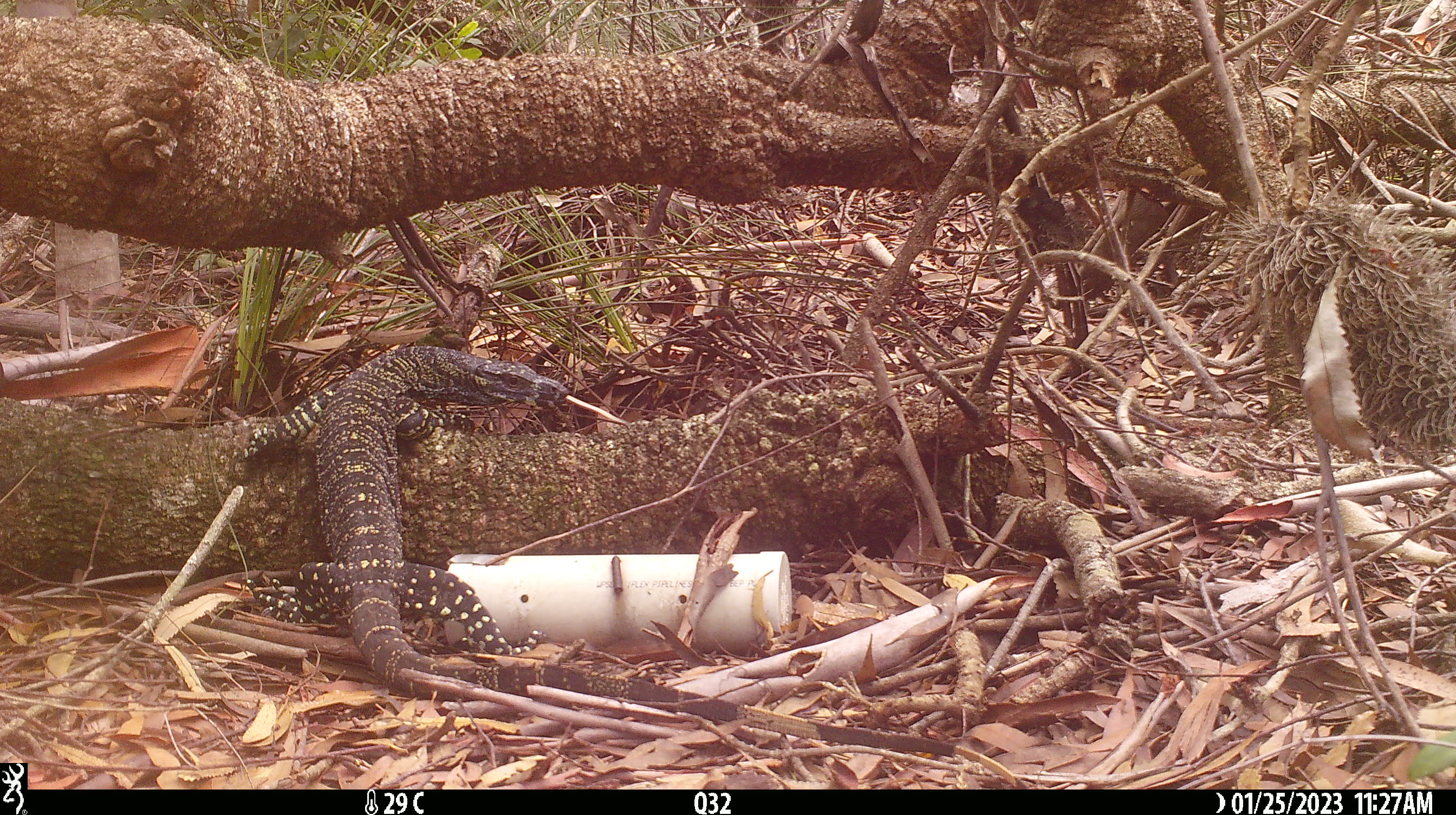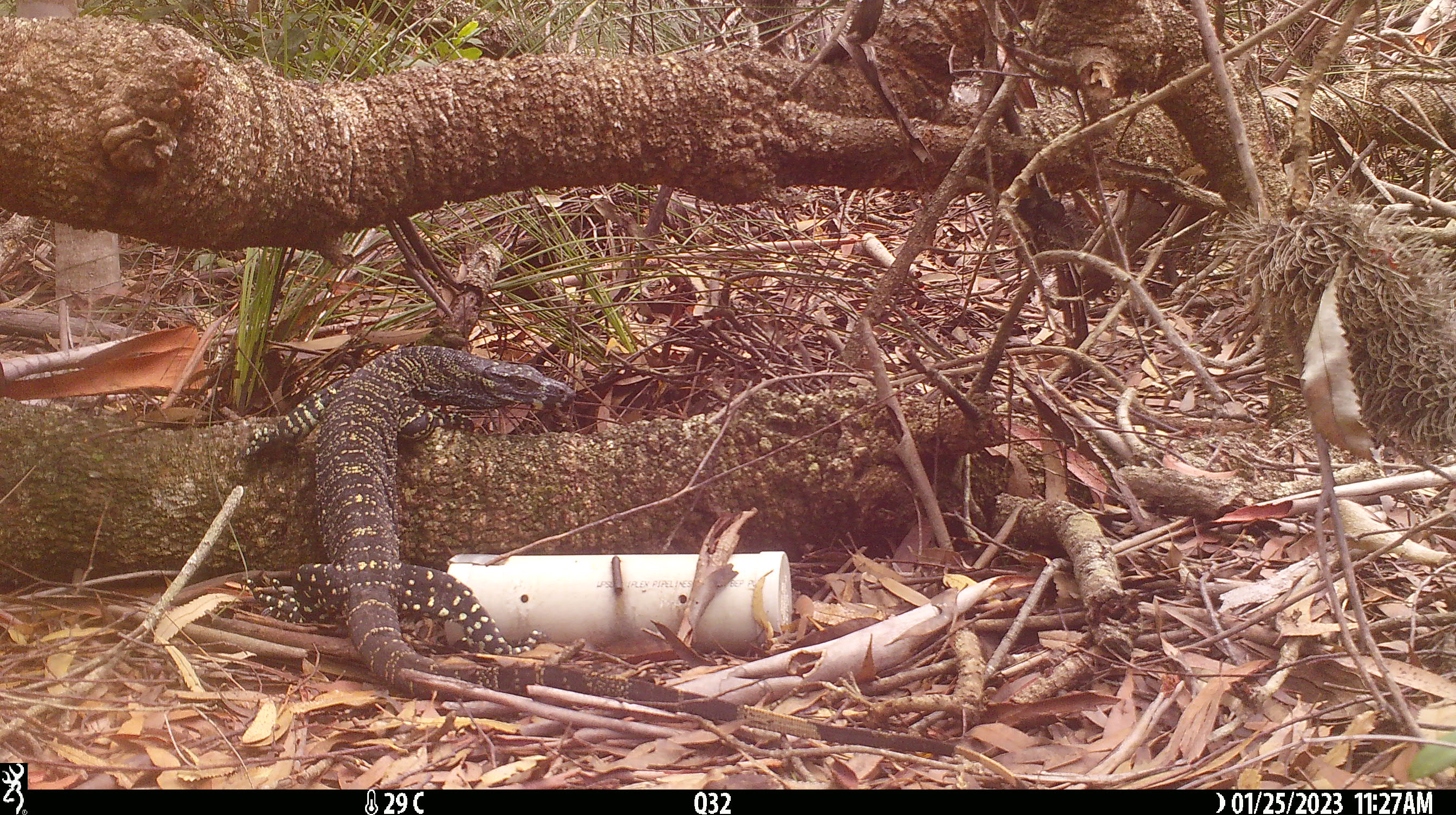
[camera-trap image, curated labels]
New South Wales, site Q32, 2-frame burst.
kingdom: Animalia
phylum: Chordata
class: Reptilia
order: Squamata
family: Varanidae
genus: Varanus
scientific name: Varanus varius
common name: lace monitor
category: goanna